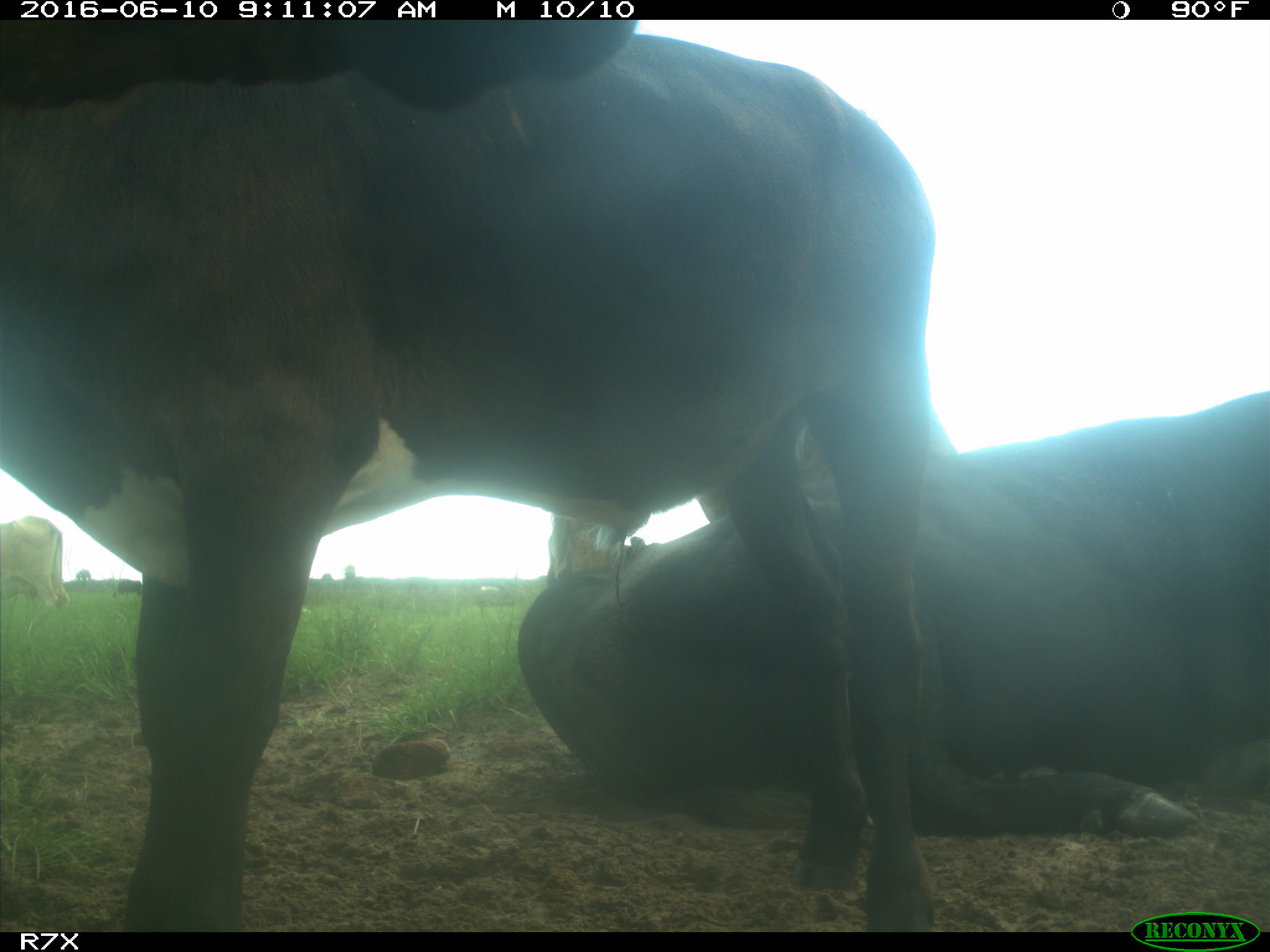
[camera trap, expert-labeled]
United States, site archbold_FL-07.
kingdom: Animalia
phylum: Chordata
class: Mammalia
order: Artiodactyla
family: Bovidae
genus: Bos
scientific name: Bos taurus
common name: domestic cow